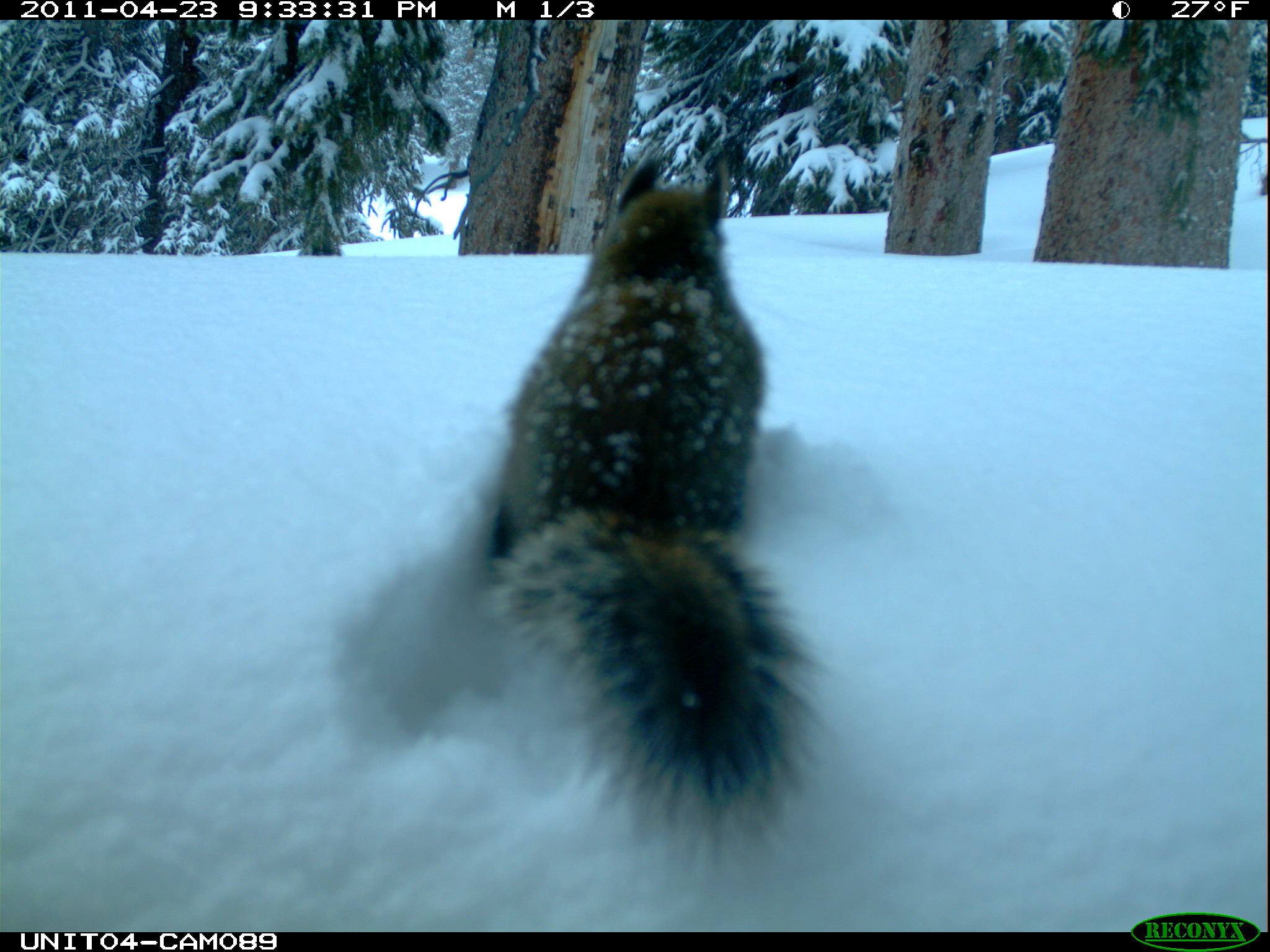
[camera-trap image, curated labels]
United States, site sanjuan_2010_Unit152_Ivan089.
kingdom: Animalia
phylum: Chordata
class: Mammalia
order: Rodentia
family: Sciuridae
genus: Tamiasciurus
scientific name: Tamiasciurus hudsonicus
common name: american red squirrel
Tamiasciurus hudsonicus (american red squirrel).